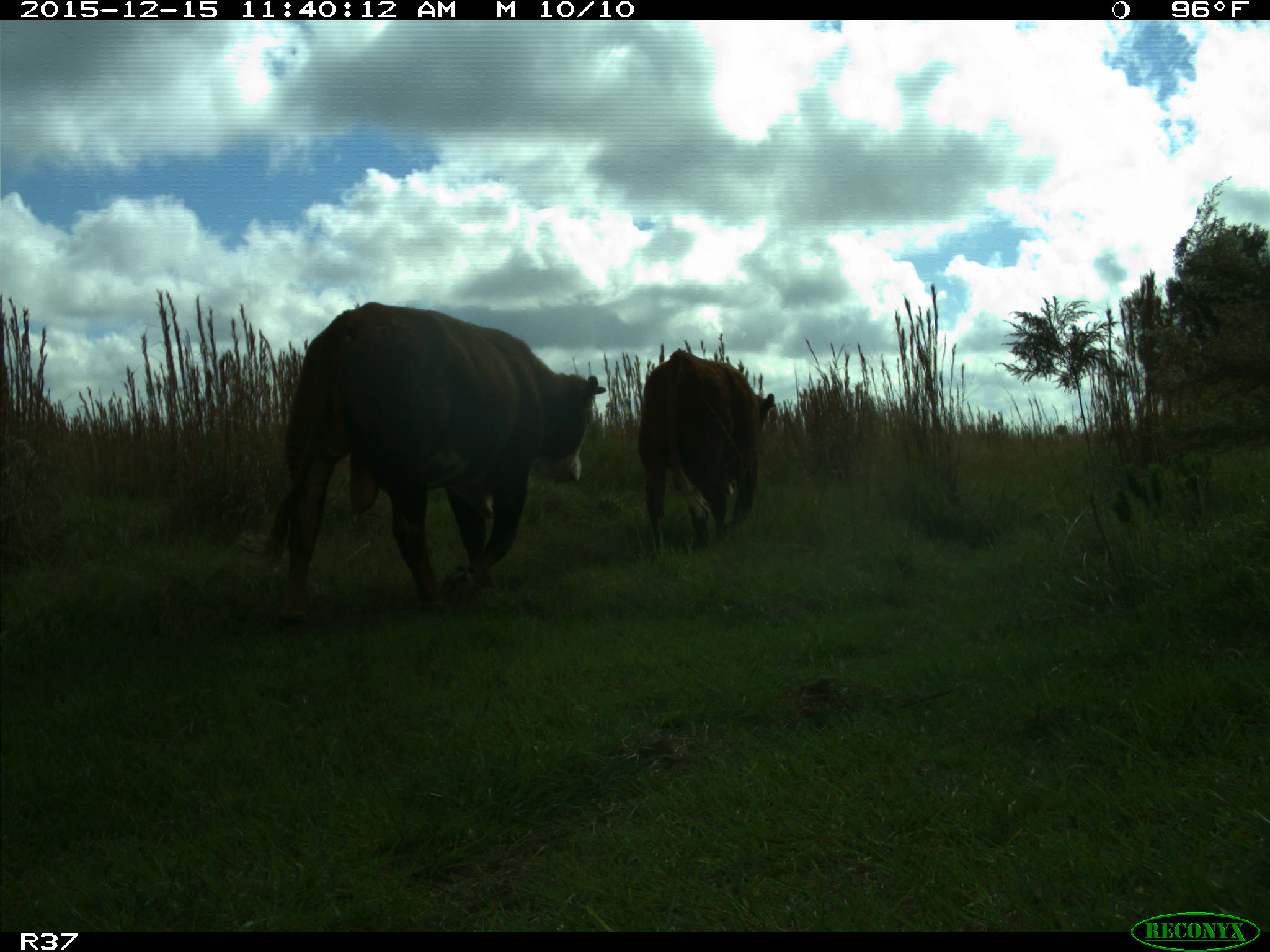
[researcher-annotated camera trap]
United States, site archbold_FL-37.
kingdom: Animalia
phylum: Chordata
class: Mammalia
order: Artiodactyla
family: Bovidae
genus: Bos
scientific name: Bos taurus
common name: domestic cow